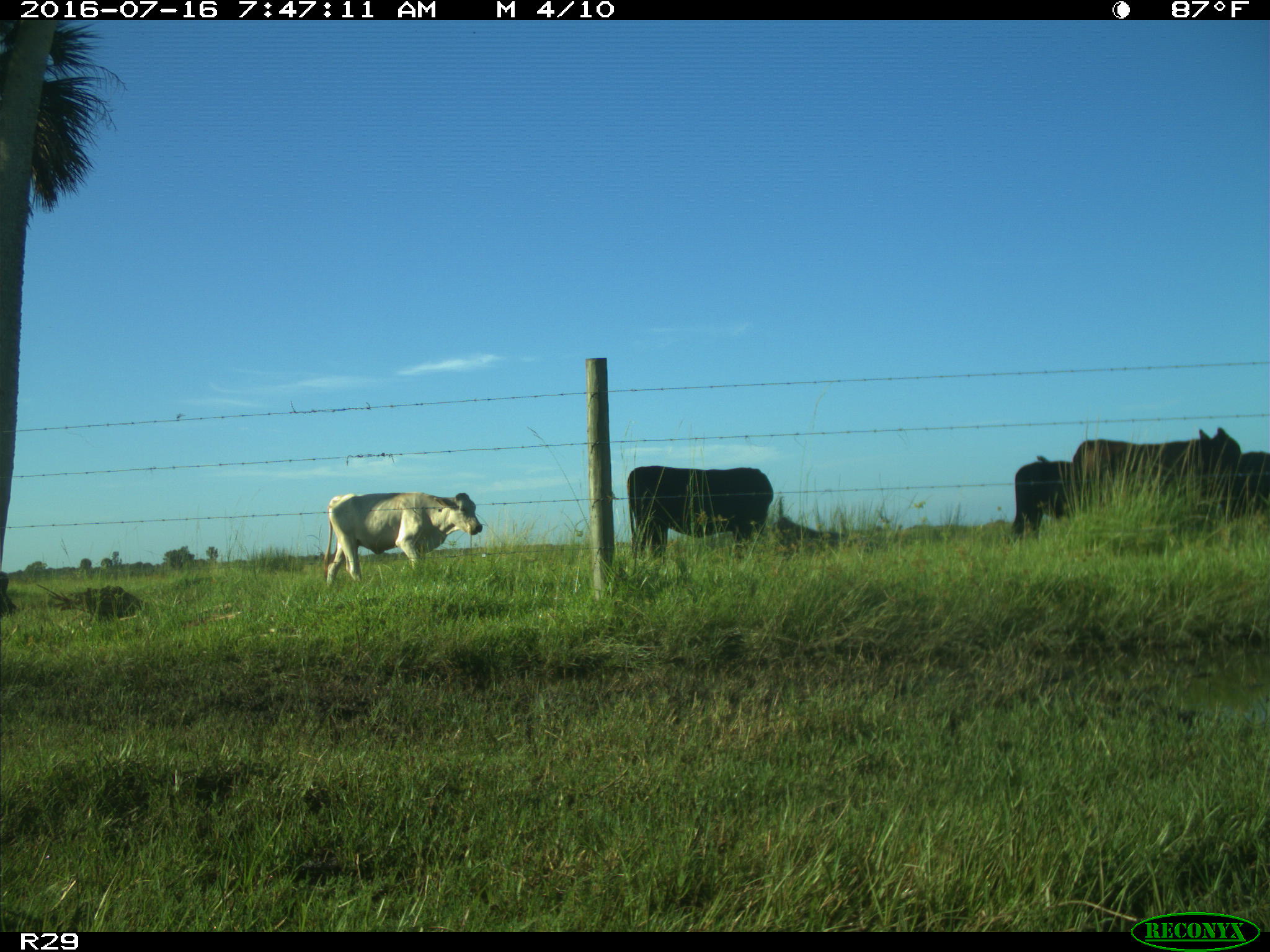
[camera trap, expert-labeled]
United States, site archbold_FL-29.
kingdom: Animalia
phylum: Chordata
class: Mammalia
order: Artiodactyla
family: Bovidae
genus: Bos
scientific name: Bos taurus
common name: domestic cow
Bos taurus (domestic cow).